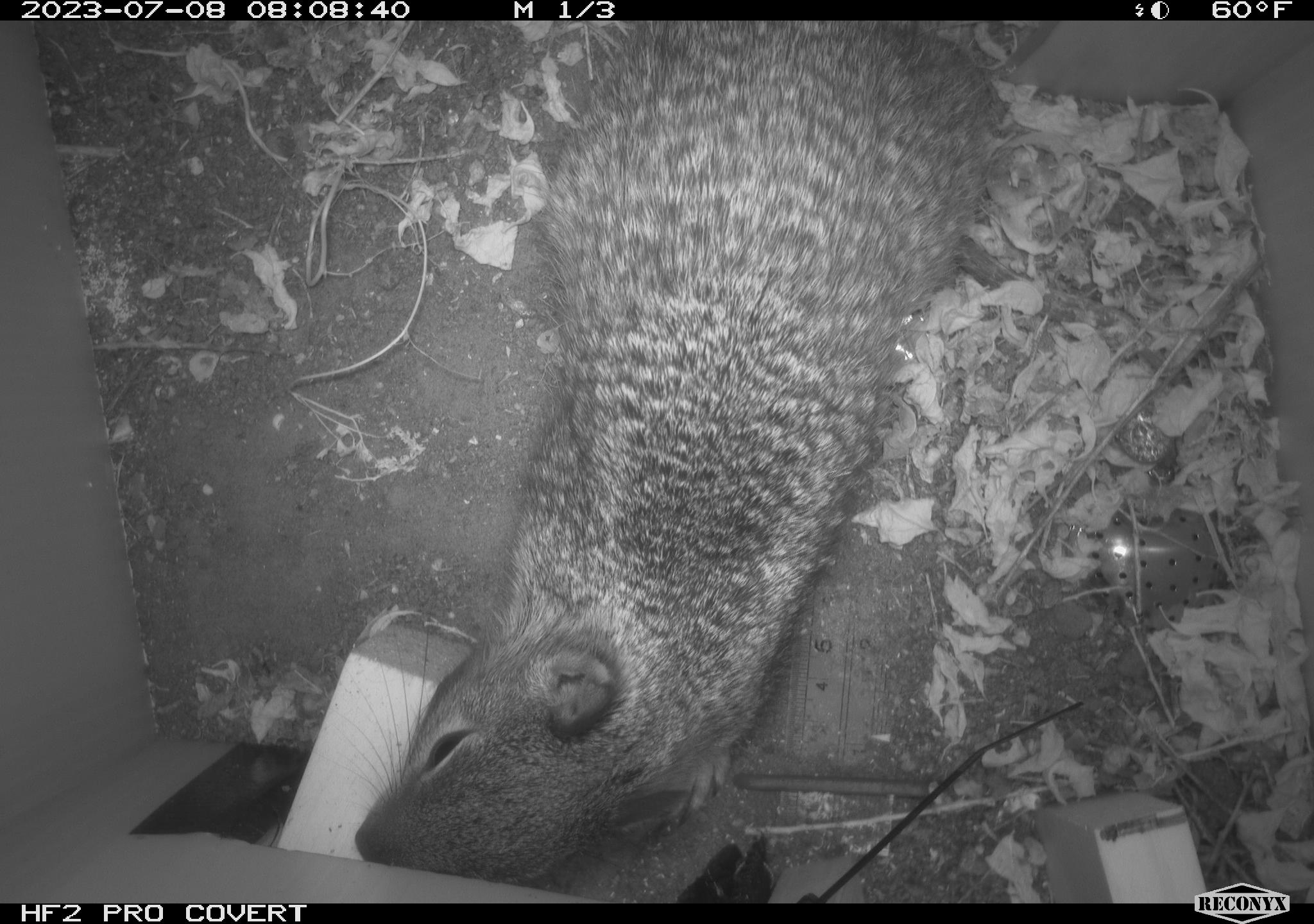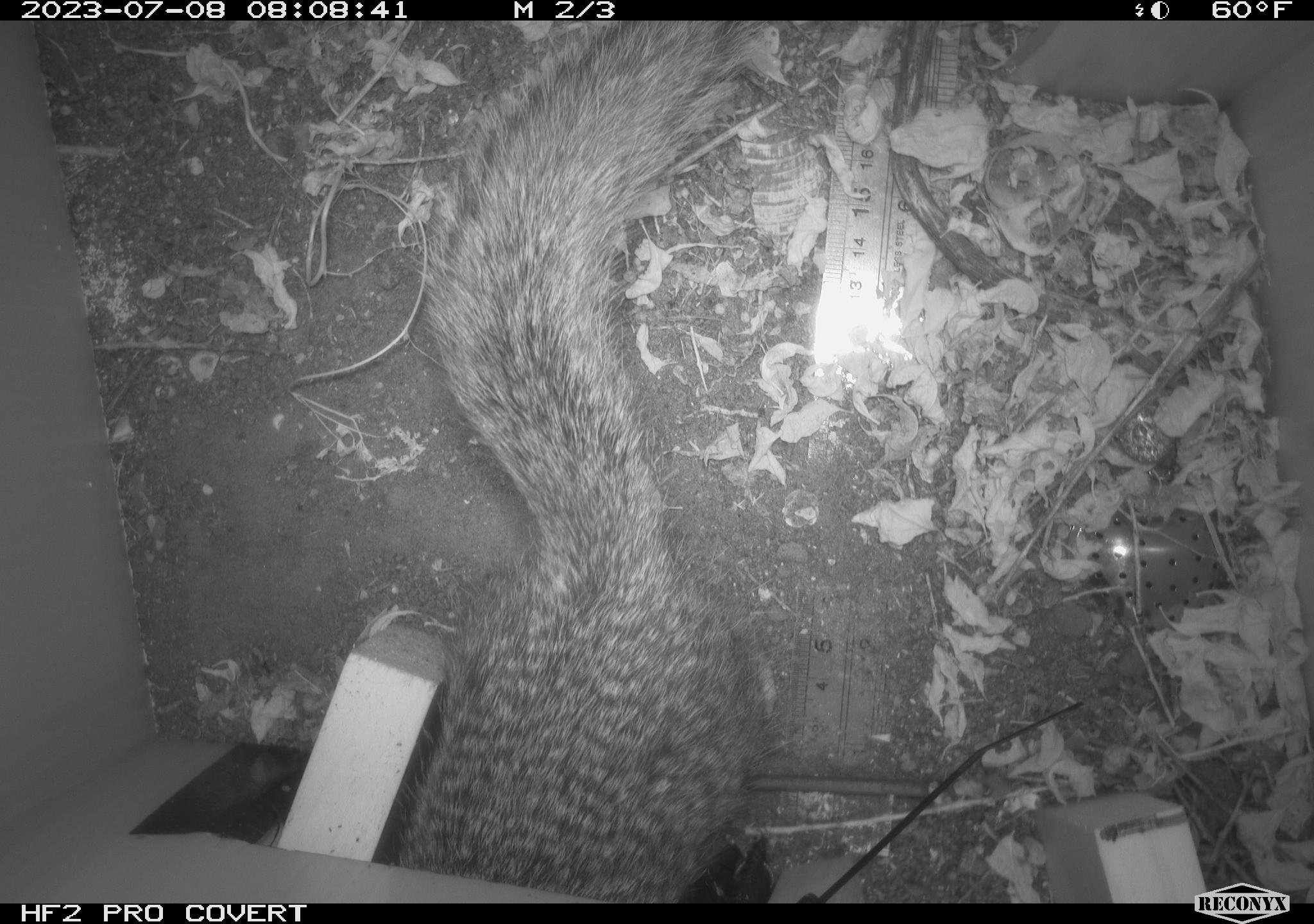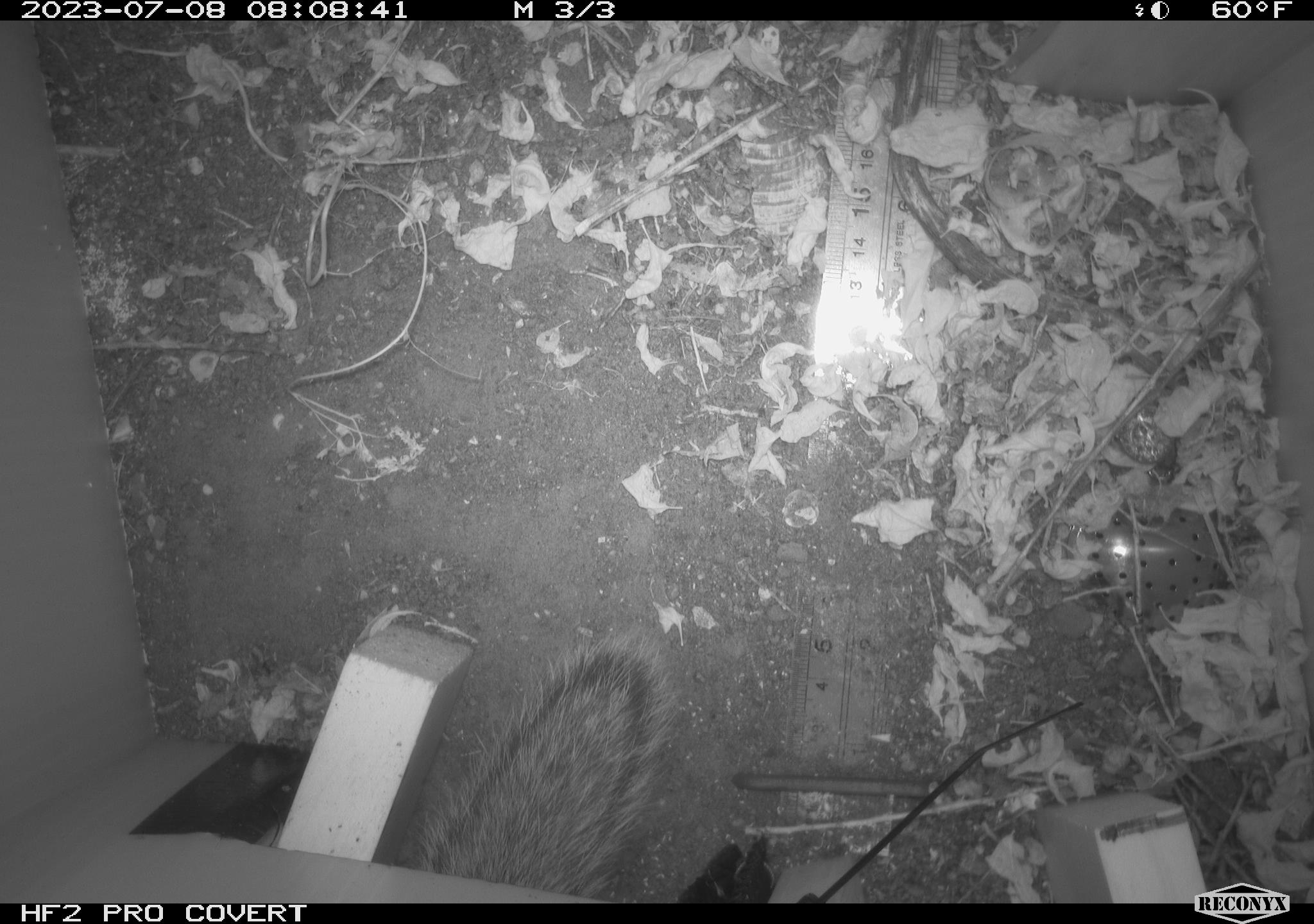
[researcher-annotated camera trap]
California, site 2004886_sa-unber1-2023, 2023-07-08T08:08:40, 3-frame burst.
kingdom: Animalia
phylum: Chordata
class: Mammalia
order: Rodentia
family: Sciuridae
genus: Otospermophilus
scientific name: Otospermophilus beecheyi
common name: california ground squirrel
California ground squirrel (Otospermophilus beecheyi).